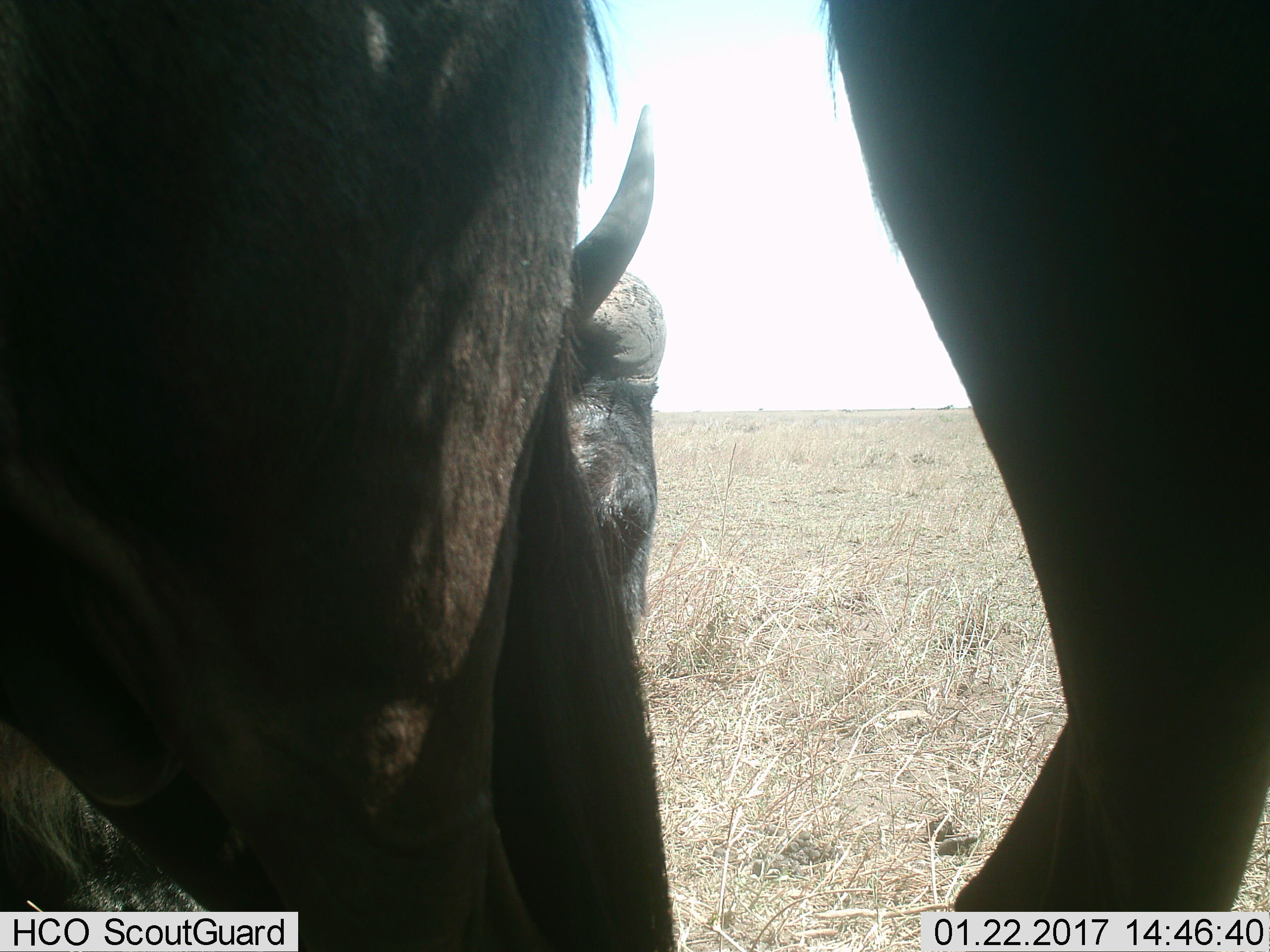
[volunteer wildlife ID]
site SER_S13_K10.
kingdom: Animalia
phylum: Chordata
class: Mammalia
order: Artiodactyla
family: Bovidae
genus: Connochaetes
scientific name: Connochaetes taurinus taurinus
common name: blue wildebeest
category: wildebeestblue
Wildebeestblue (blue wildebeest) (Connochaetes taurinus taurinus), count 2. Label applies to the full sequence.